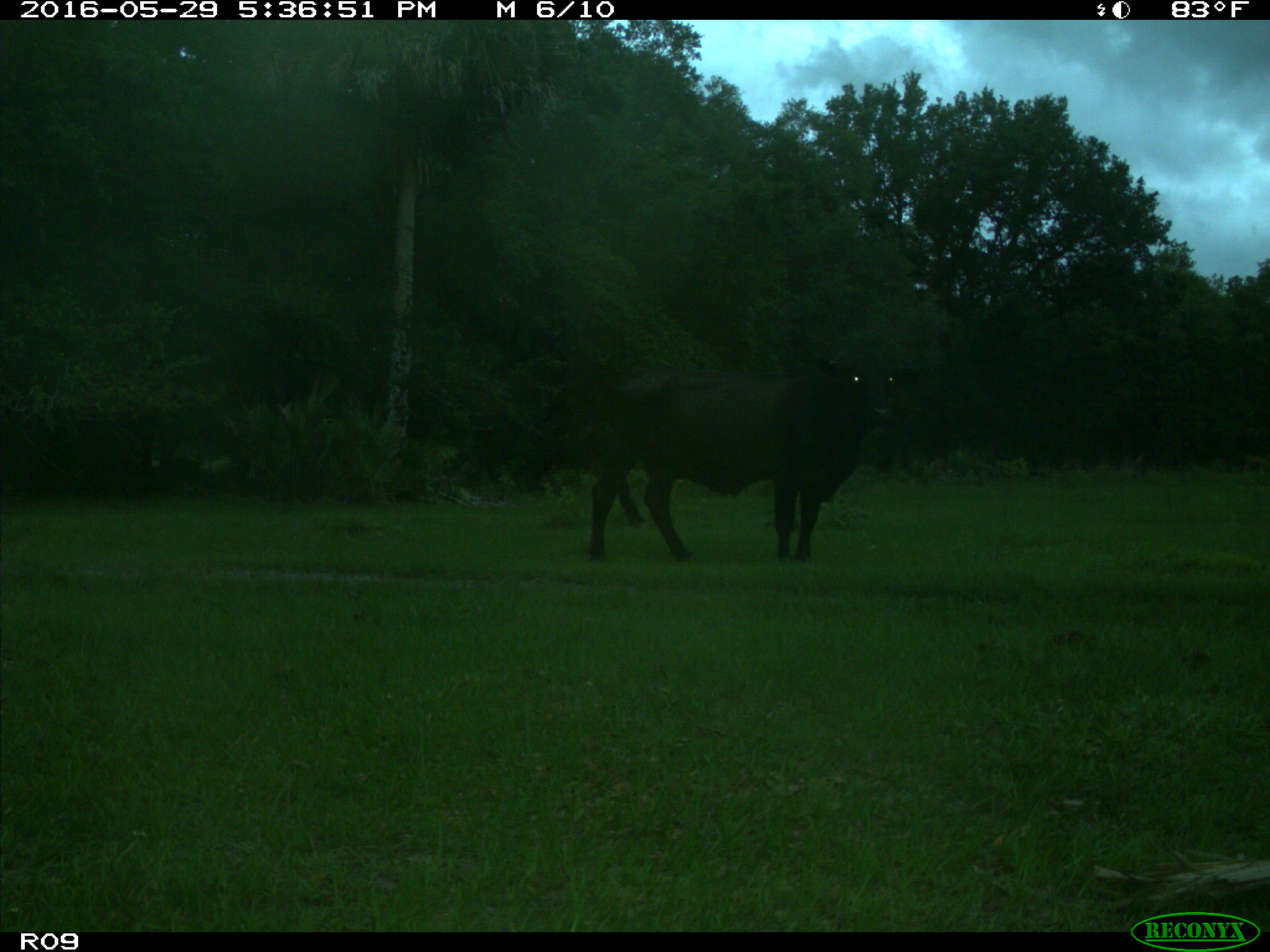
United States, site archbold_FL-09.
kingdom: Animalia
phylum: Chordata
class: Mammalia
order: Artiodactyla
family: Bovidae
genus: Bos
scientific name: Bos taurus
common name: domestic cow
Bos taurus (domestic cow).